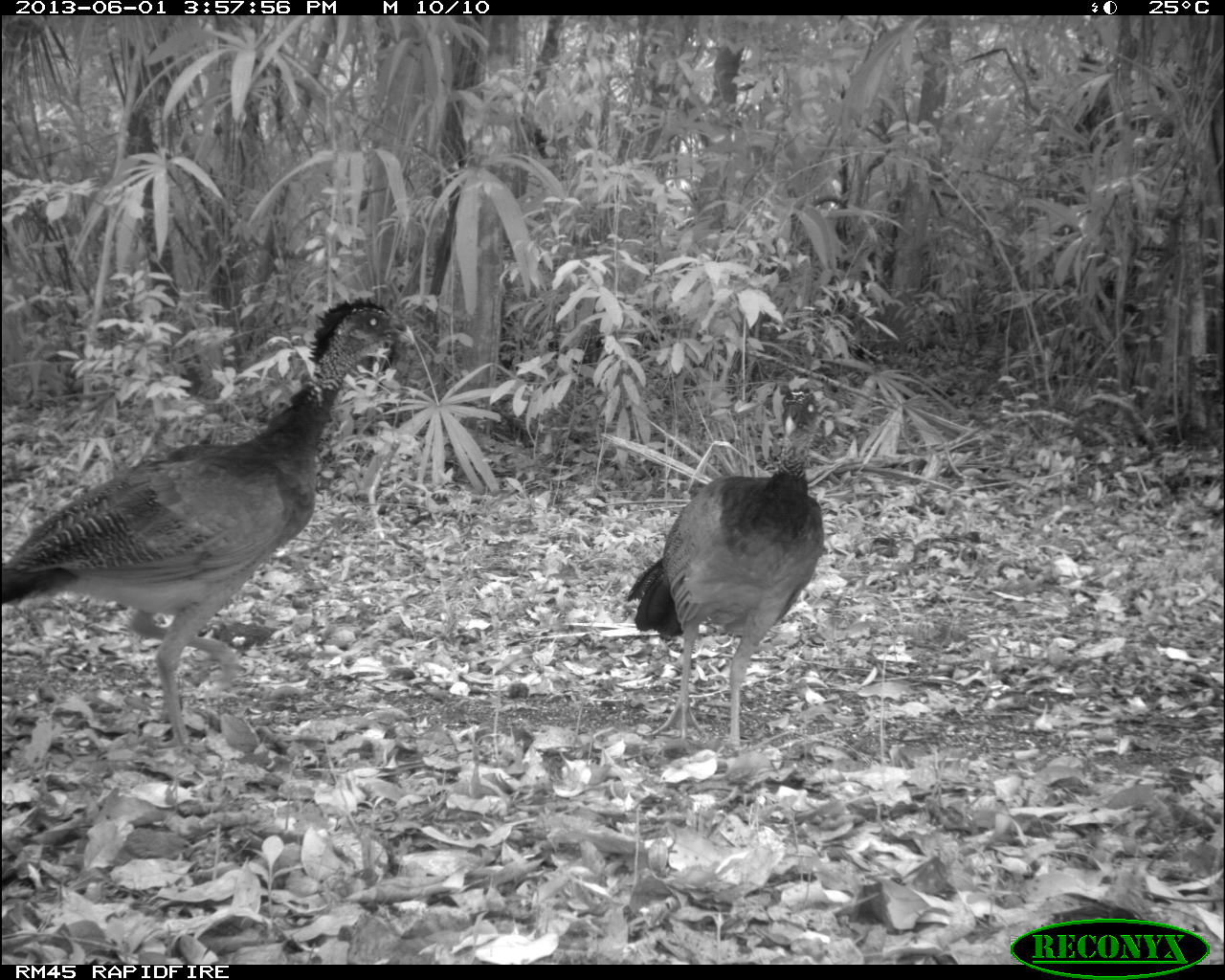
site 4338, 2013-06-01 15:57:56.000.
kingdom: Animalia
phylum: Chordata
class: Aves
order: Galliformes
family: Cracidae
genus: Crax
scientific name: Crax rubra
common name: great curassow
Crax rubra (great curassow), count 2, sex female.